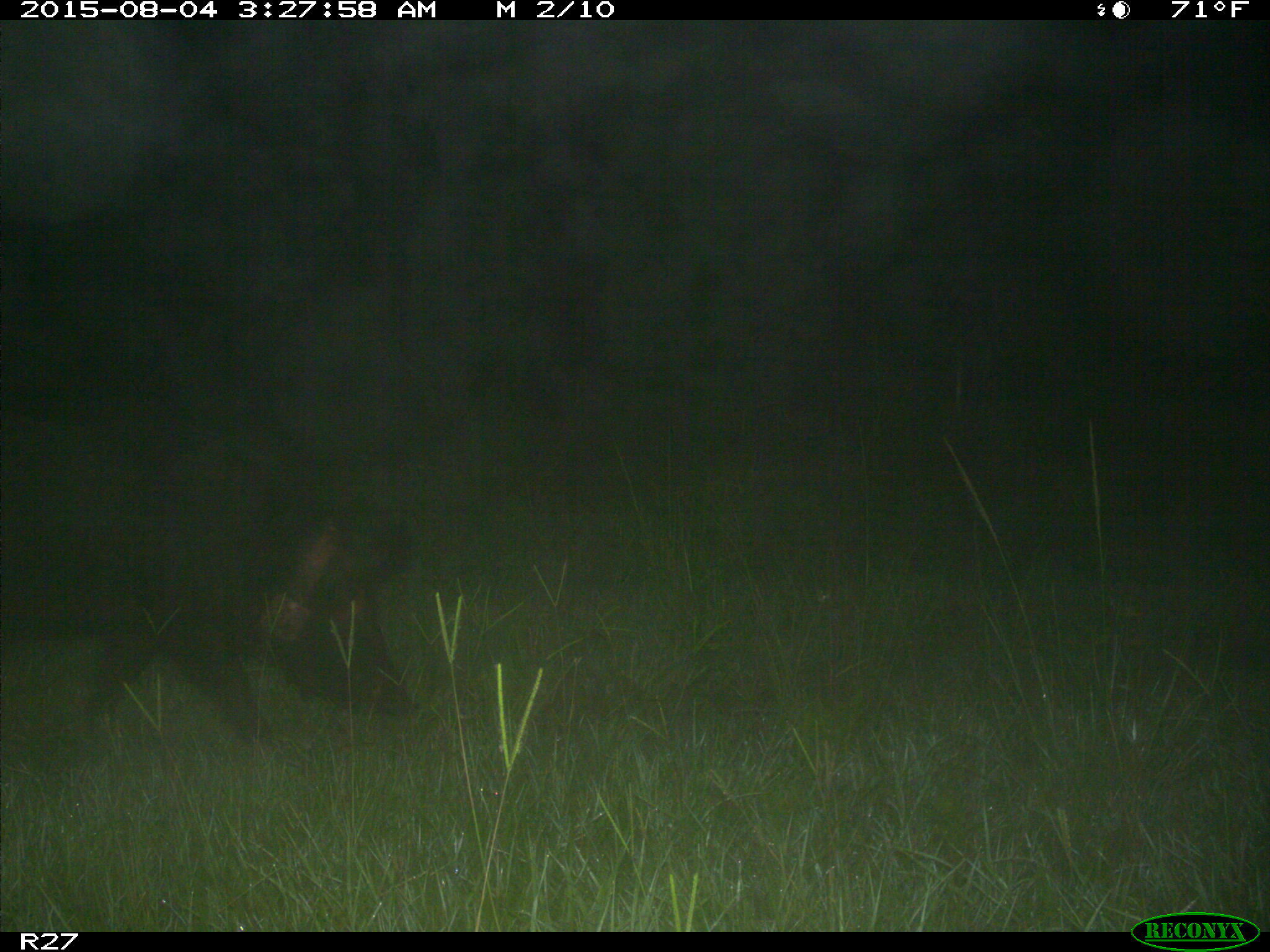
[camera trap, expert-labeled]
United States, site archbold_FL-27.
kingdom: Animalia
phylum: Chordata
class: Mammalia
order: Artiodactyla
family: Suidae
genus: Sus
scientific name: Sus scrofa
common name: wild boar